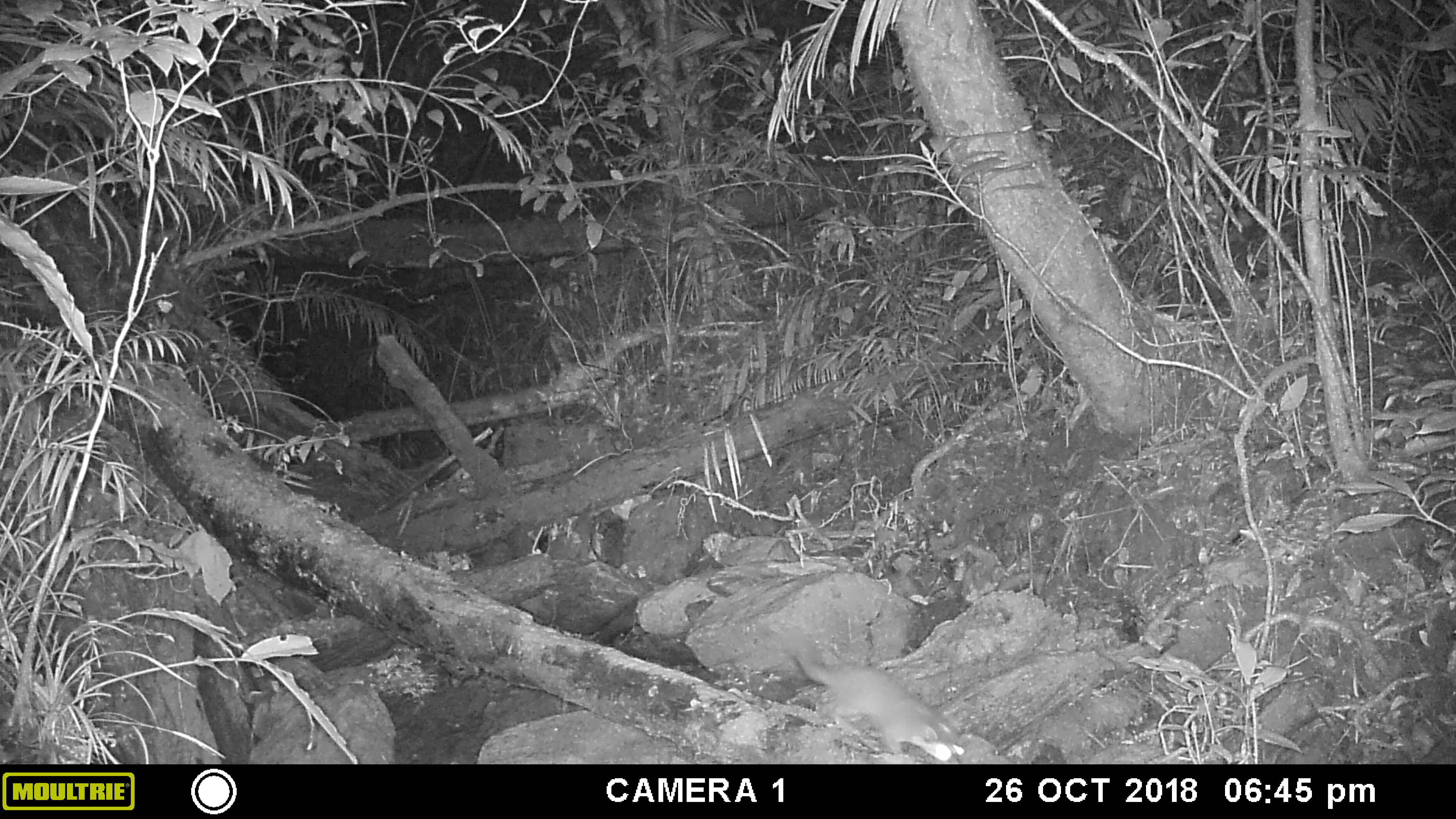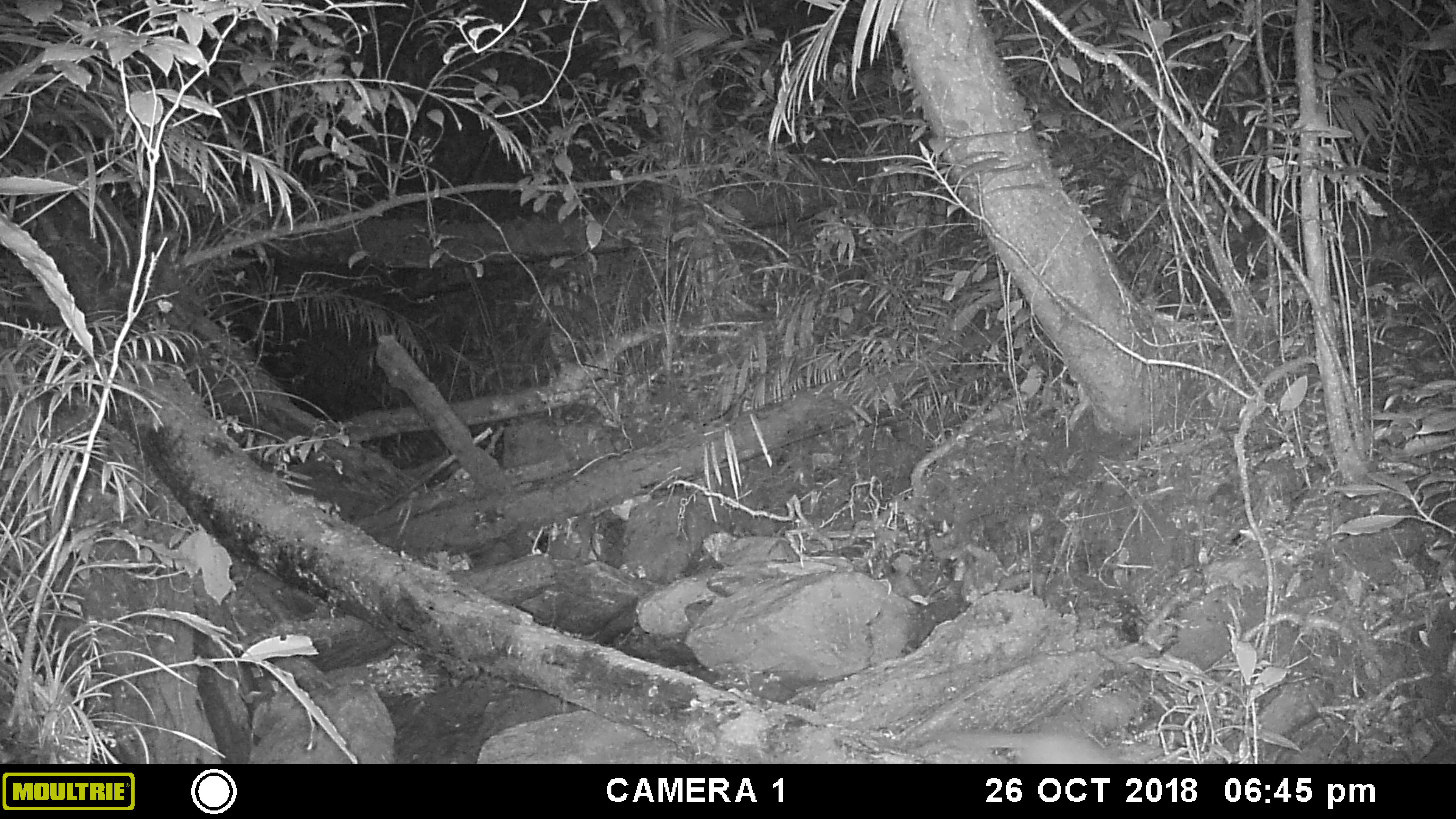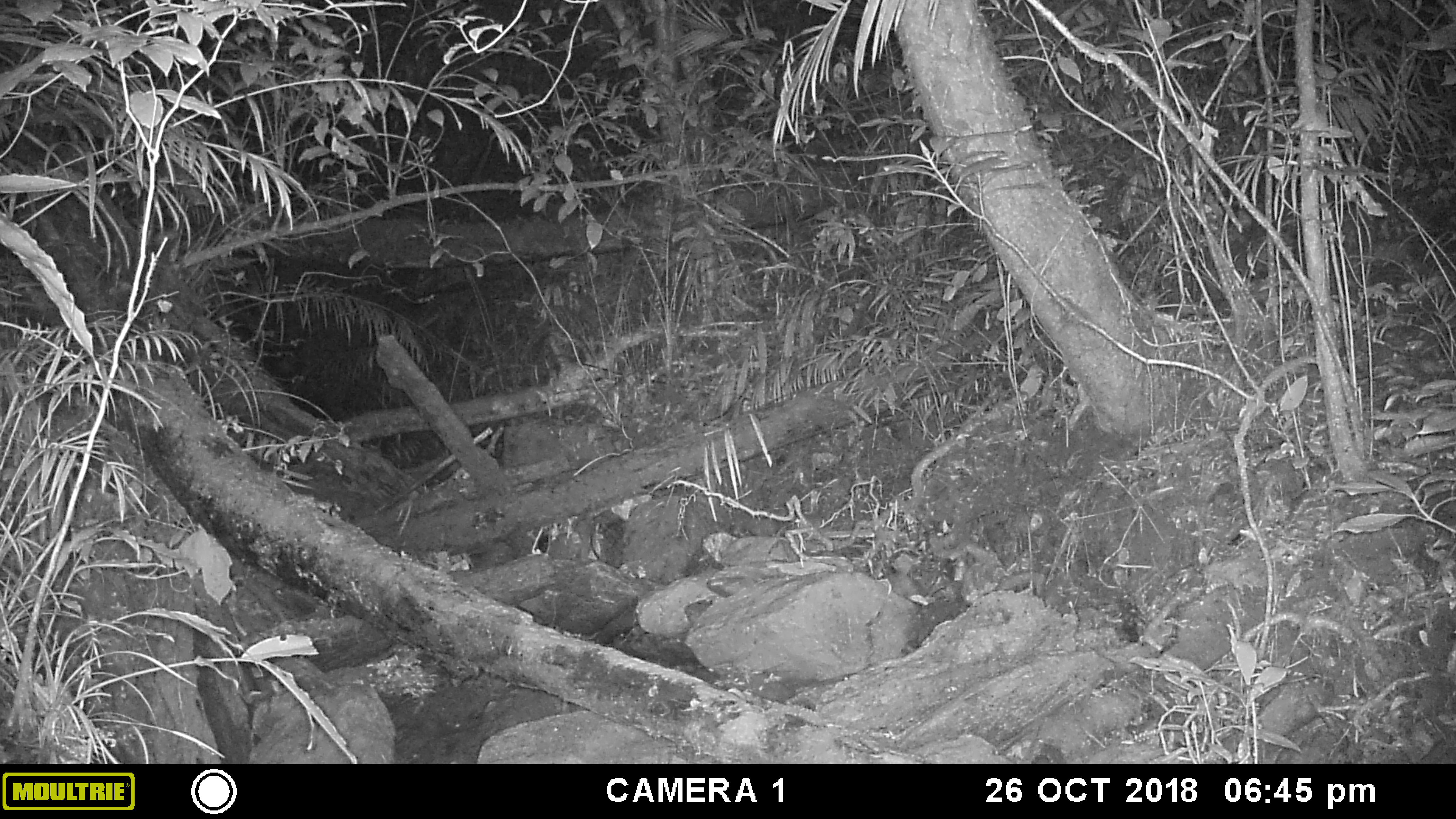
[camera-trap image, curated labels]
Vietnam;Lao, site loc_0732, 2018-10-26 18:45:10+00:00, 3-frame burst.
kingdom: Animalia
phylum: Chordata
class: Mammalia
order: Carnivora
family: Mustelidae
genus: Melogale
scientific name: Melogale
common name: ferret badger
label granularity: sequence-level